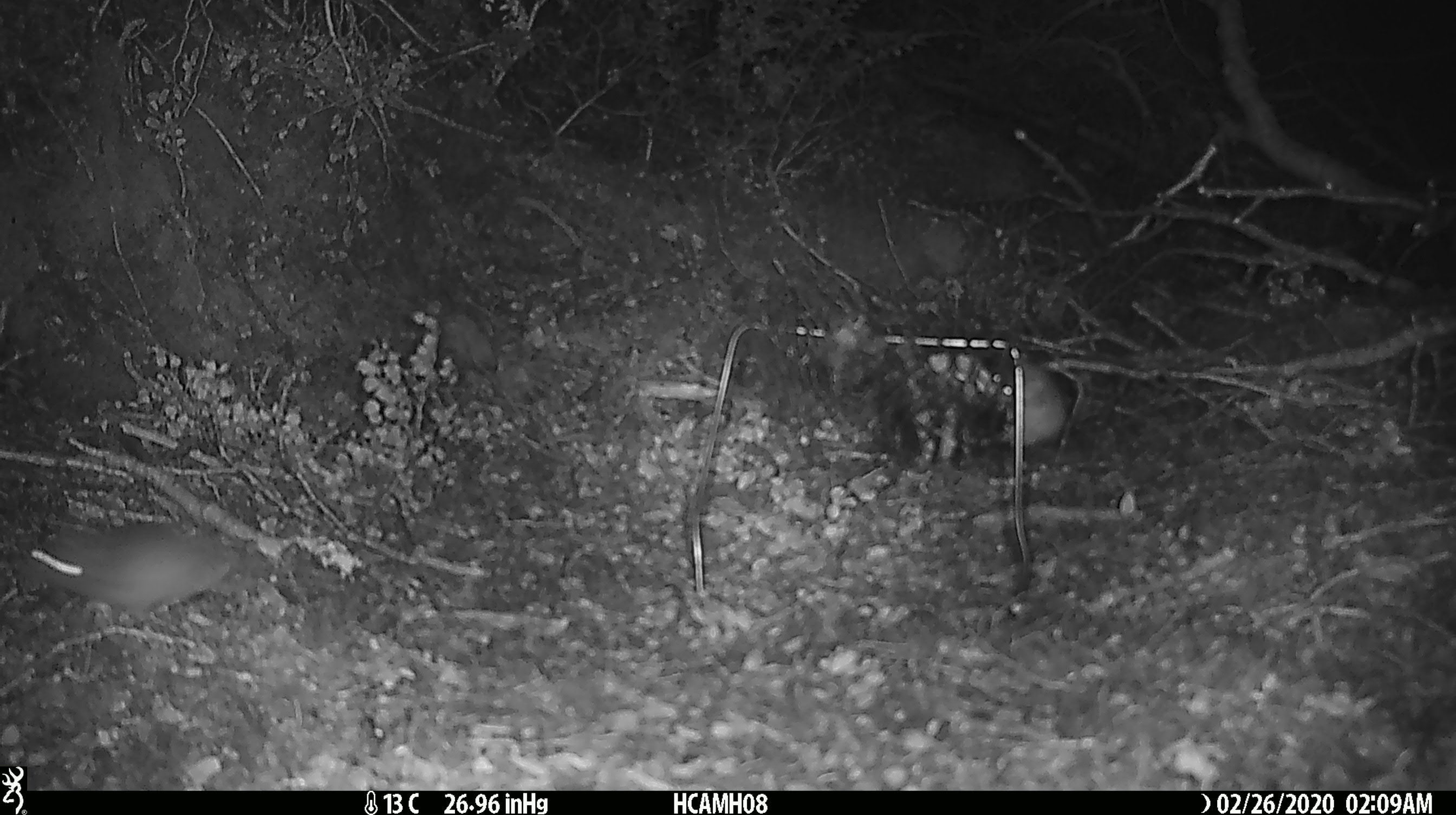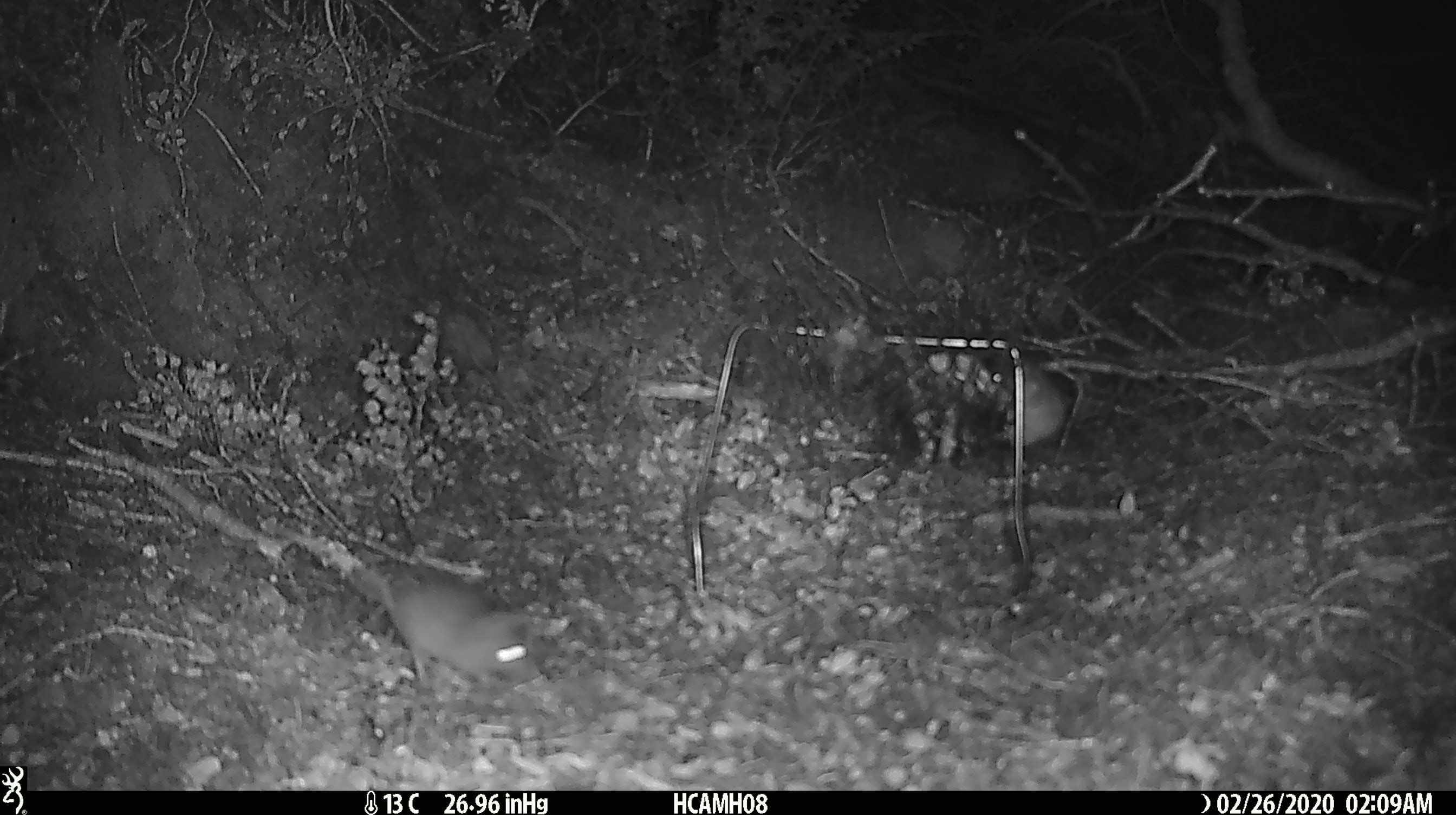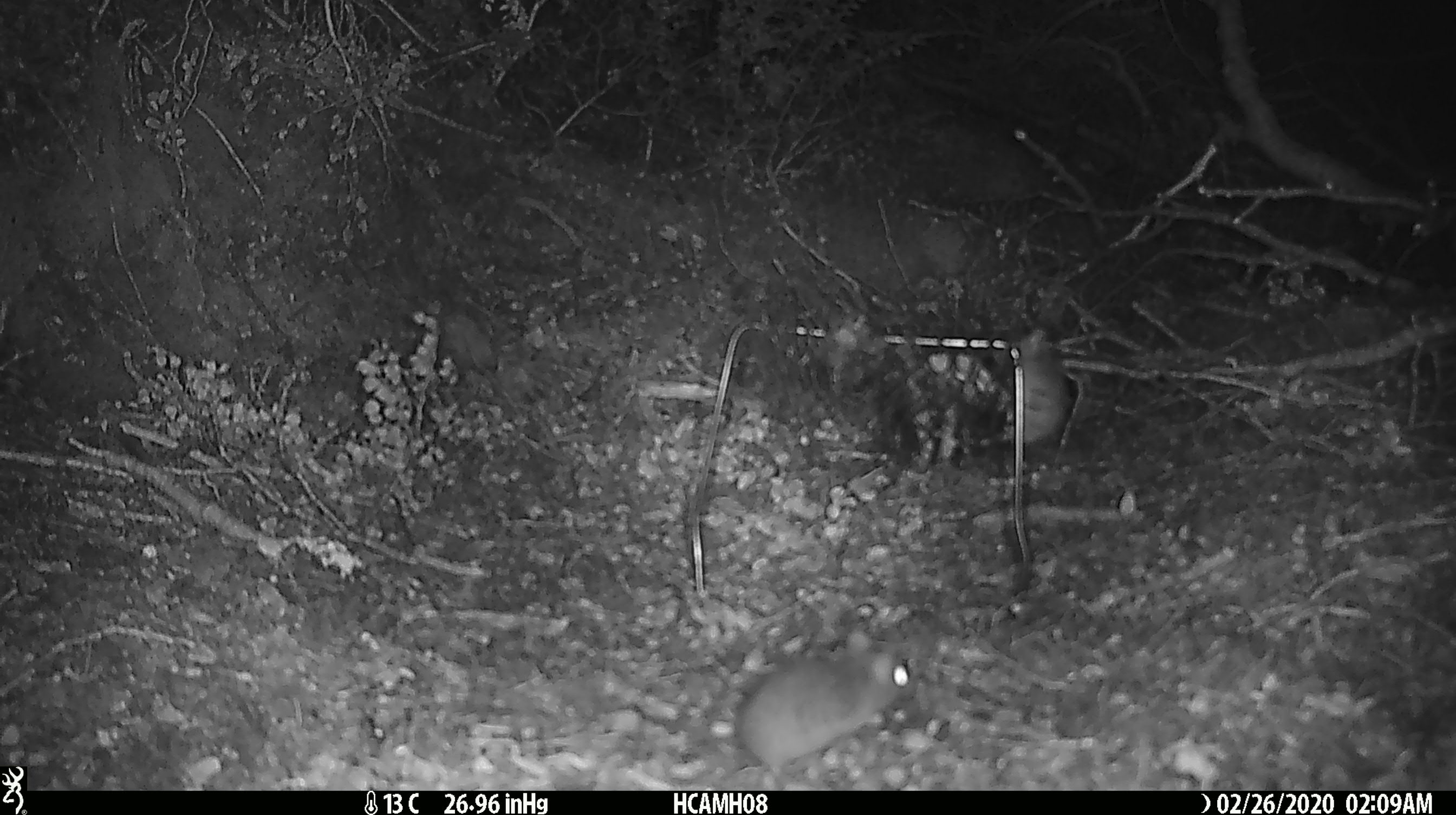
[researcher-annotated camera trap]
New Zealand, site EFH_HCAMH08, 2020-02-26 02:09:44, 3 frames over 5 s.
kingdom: Animalia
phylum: Chordata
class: Mammalia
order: Rodentia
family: Muridae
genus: Mus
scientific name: Mus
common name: mouse